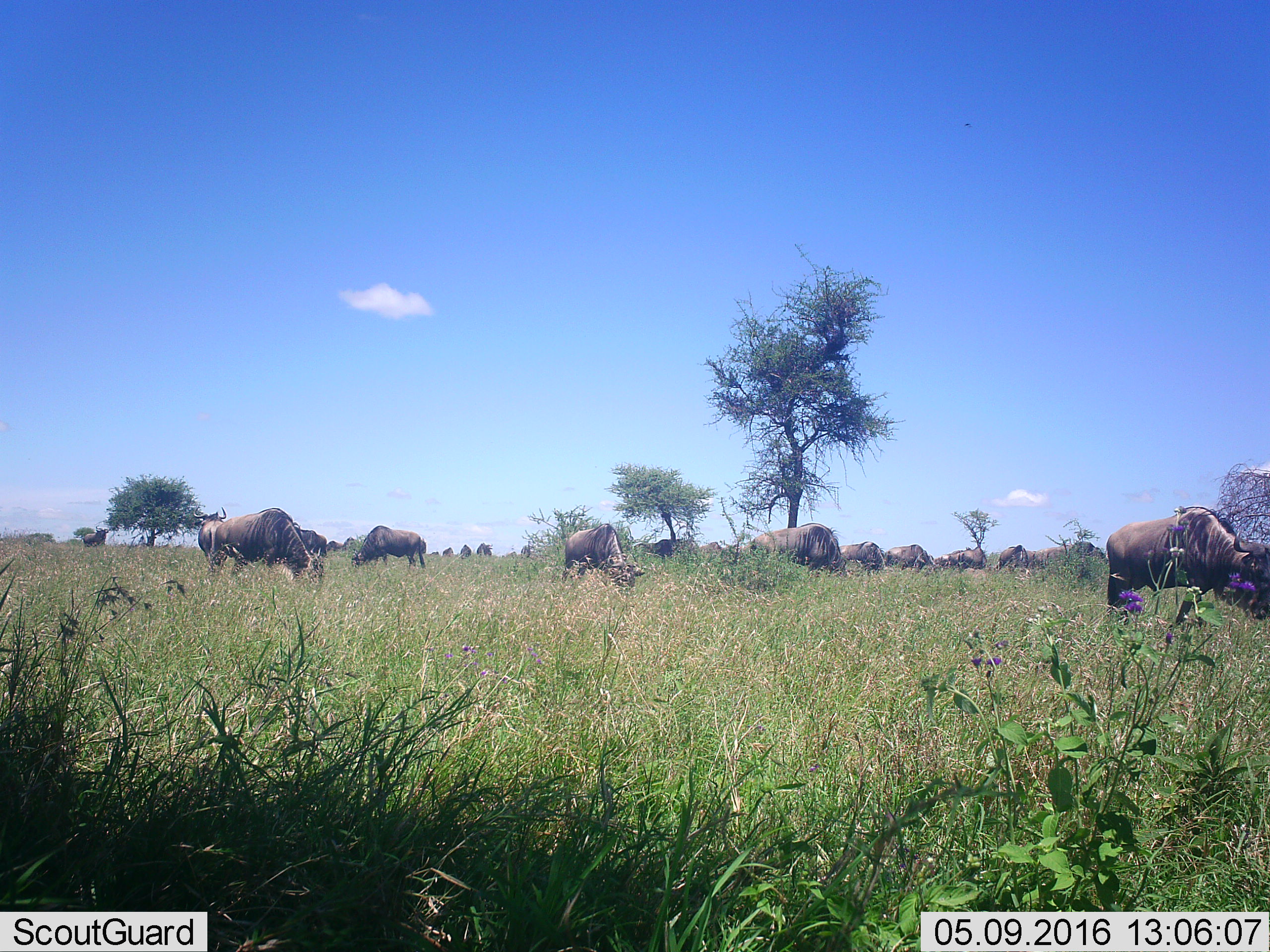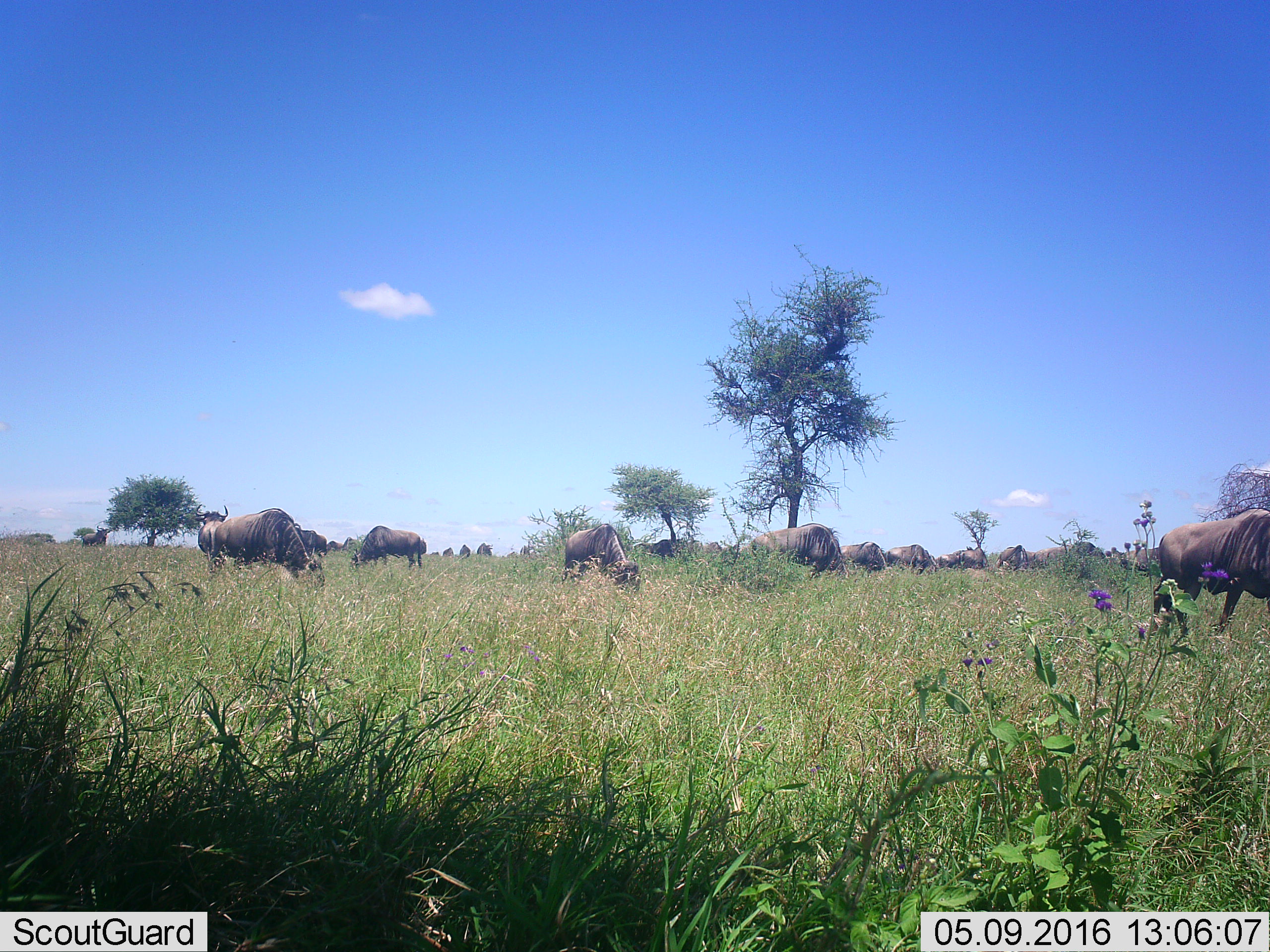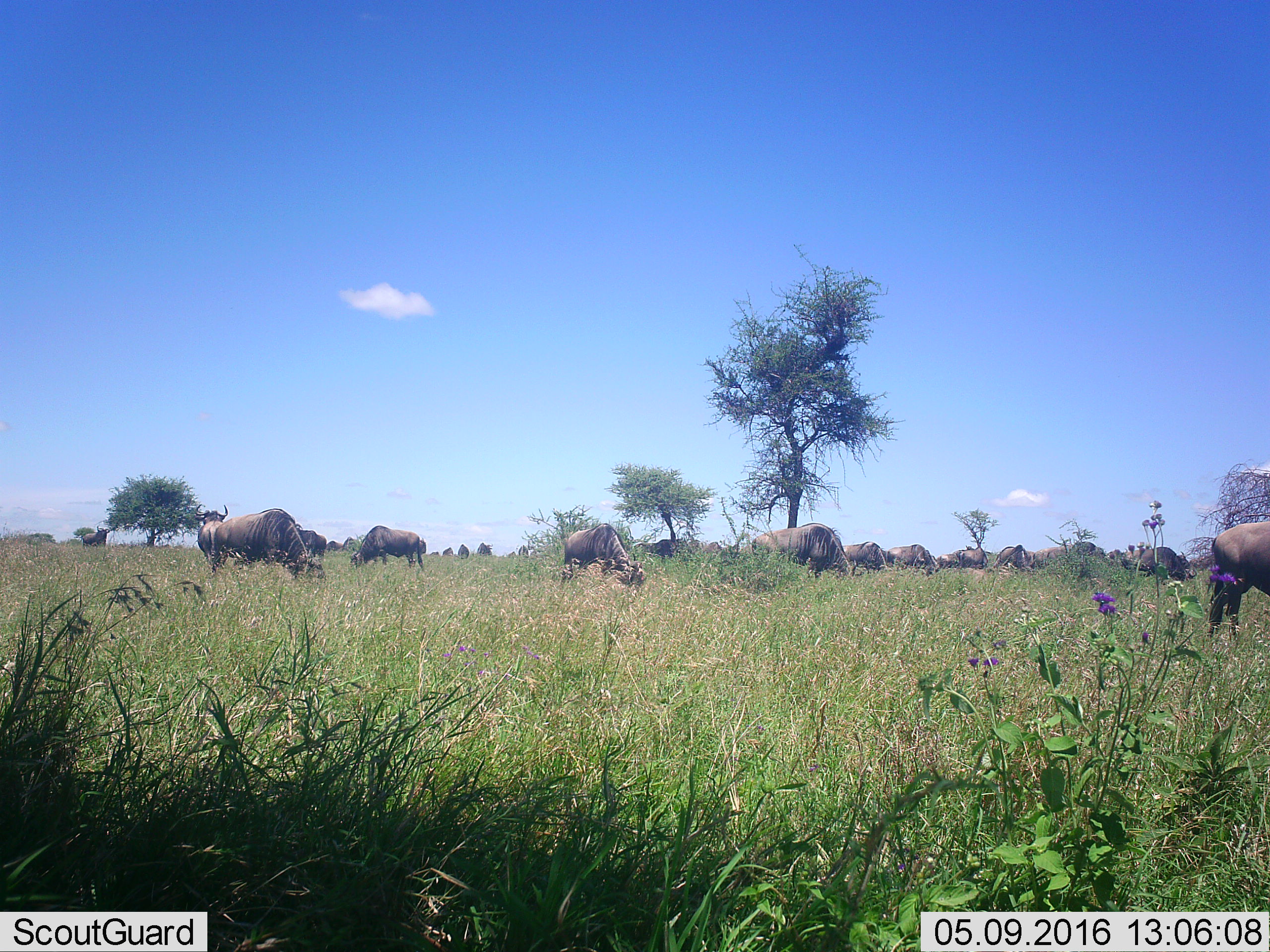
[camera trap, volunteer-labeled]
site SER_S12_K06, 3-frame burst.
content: unidentified animal